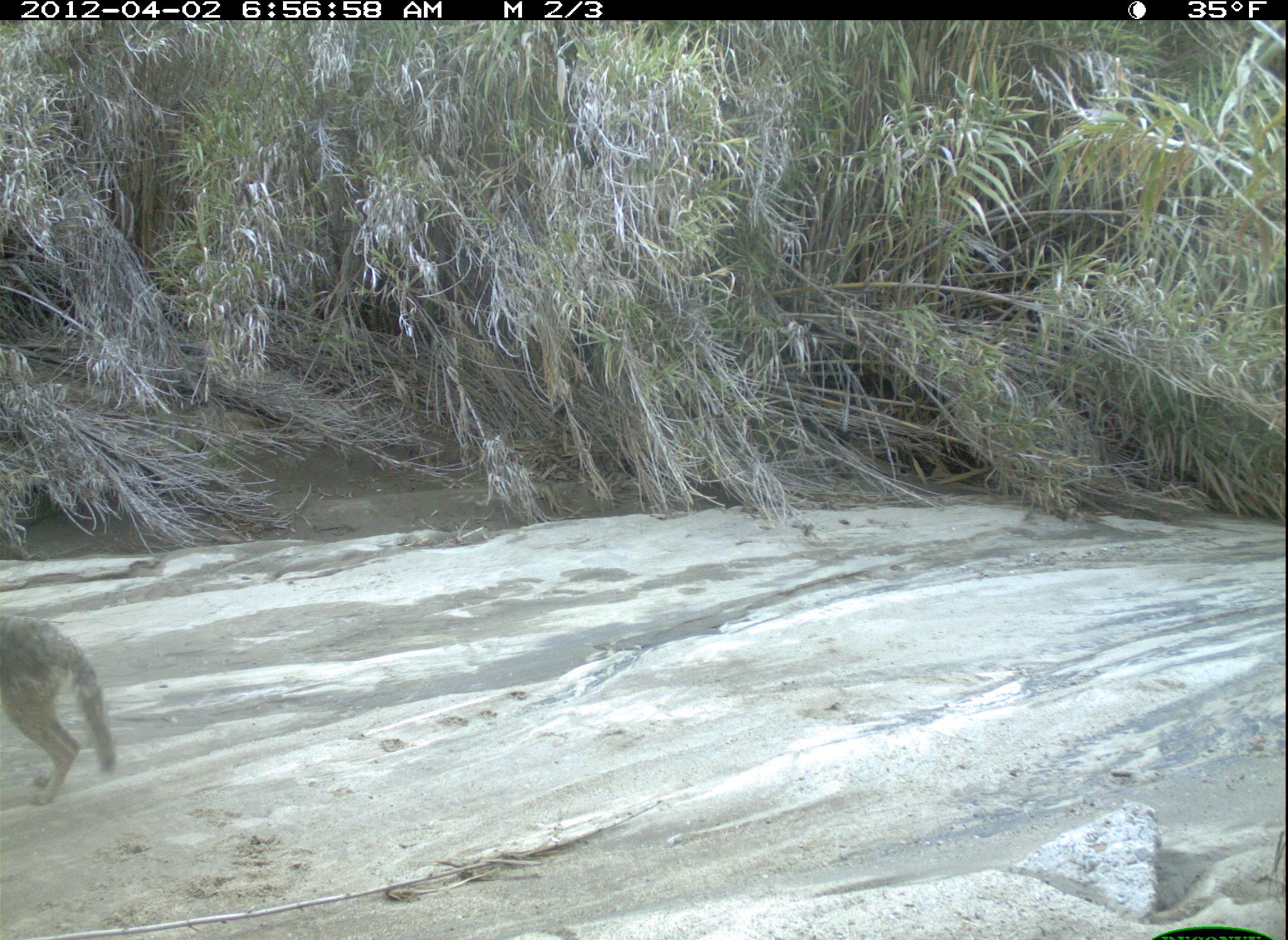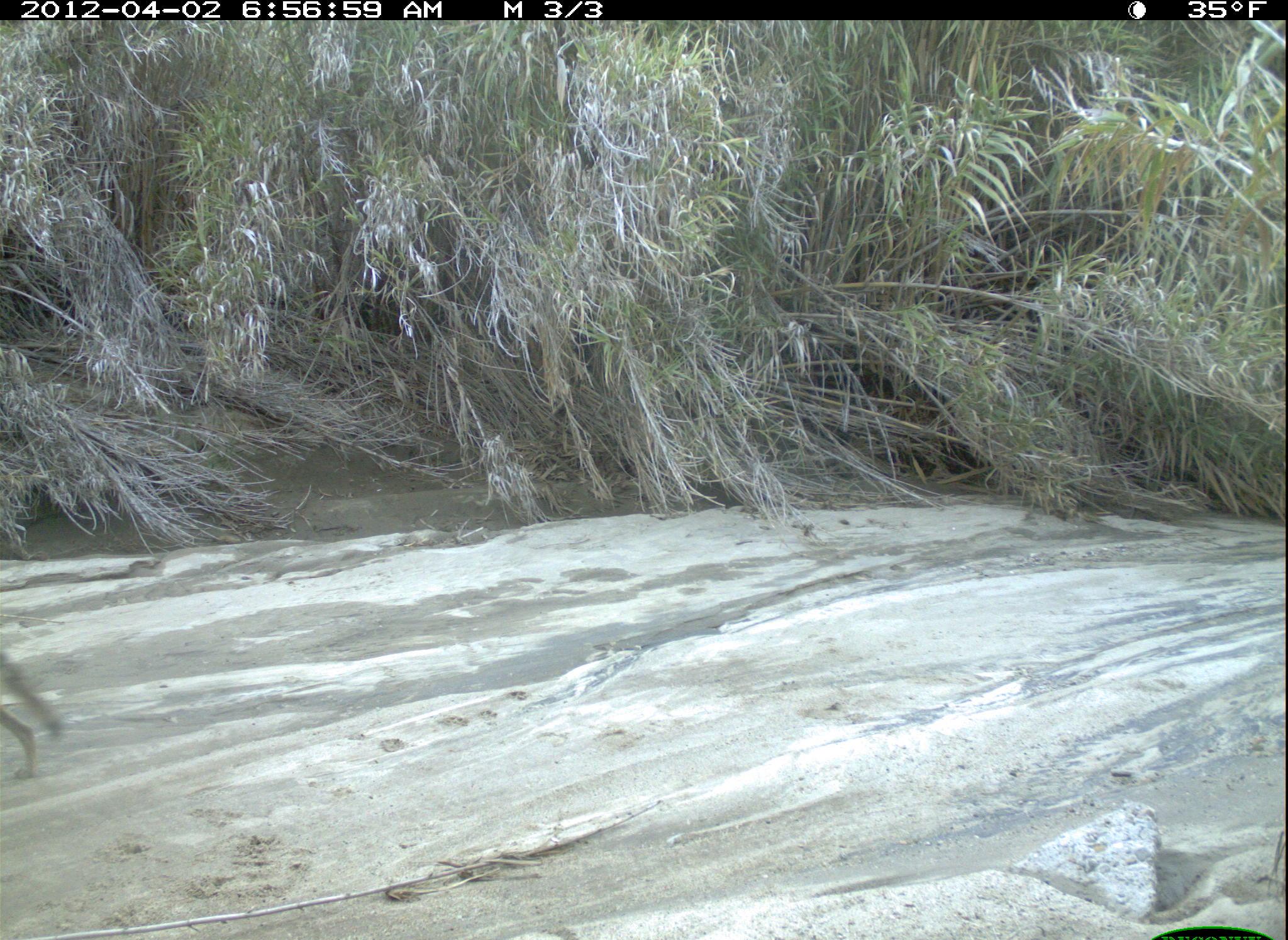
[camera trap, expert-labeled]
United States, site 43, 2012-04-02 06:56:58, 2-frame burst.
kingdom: Animalia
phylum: Chordata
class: Mammalia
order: Carnivora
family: Canidae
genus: Canis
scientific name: Canis latrans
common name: coyote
Coyote (Canis latrans).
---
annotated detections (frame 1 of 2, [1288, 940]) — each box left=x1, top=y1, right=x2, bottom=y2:
coyote: left=2, top=610, right=134, bottom=810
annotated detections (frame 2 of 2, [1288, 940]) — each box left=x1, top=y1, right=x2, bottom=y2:
coyote: left=0, top=635, right=63, bottom=797